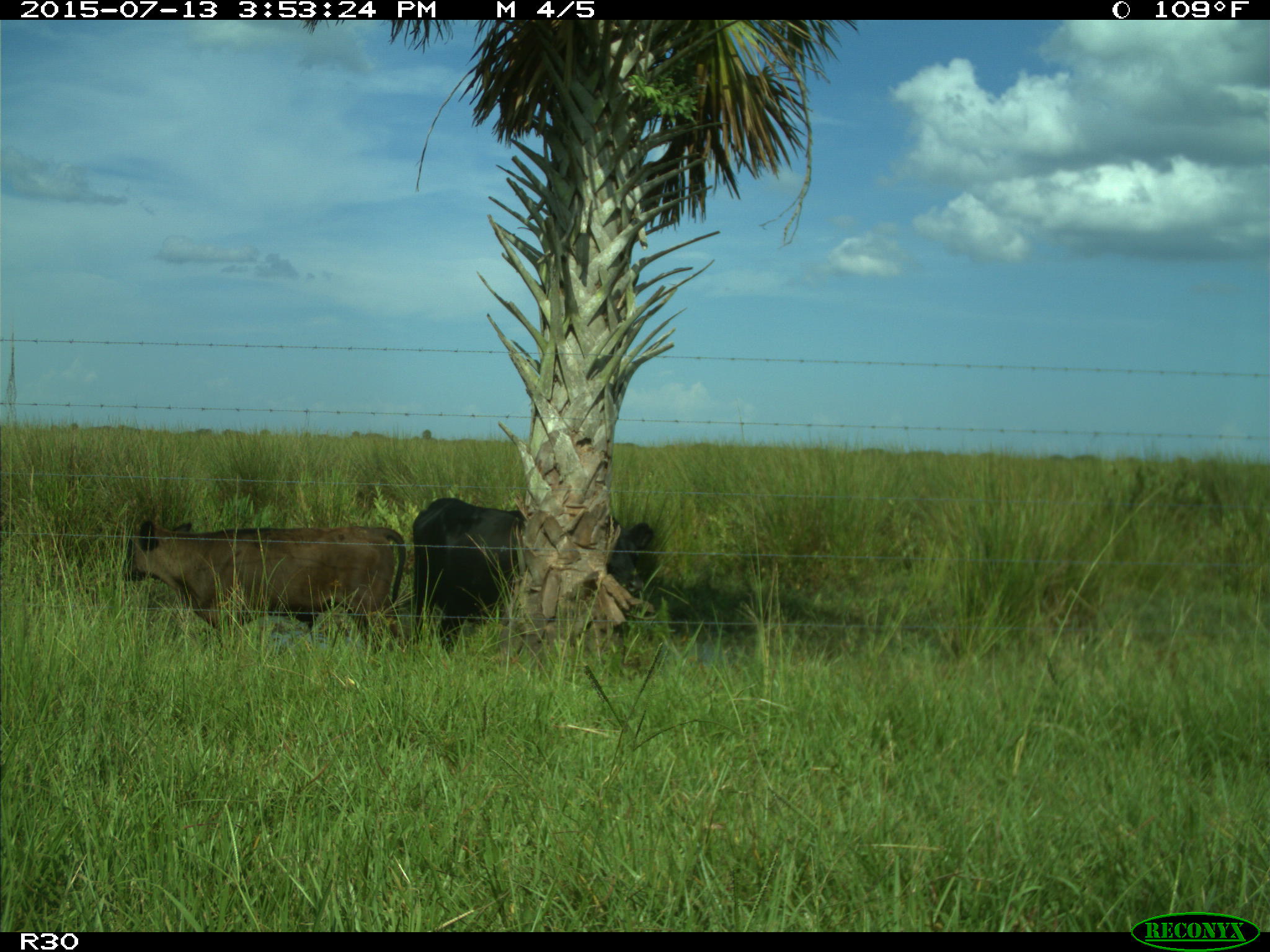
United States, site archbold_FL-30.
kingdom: Animalia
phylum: Chordata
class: Mammalia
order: Artiodactyla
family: Bovidae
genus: Bos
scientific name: Bos taurus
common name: domestic cow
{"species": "Bos taurus (domestic cow)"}